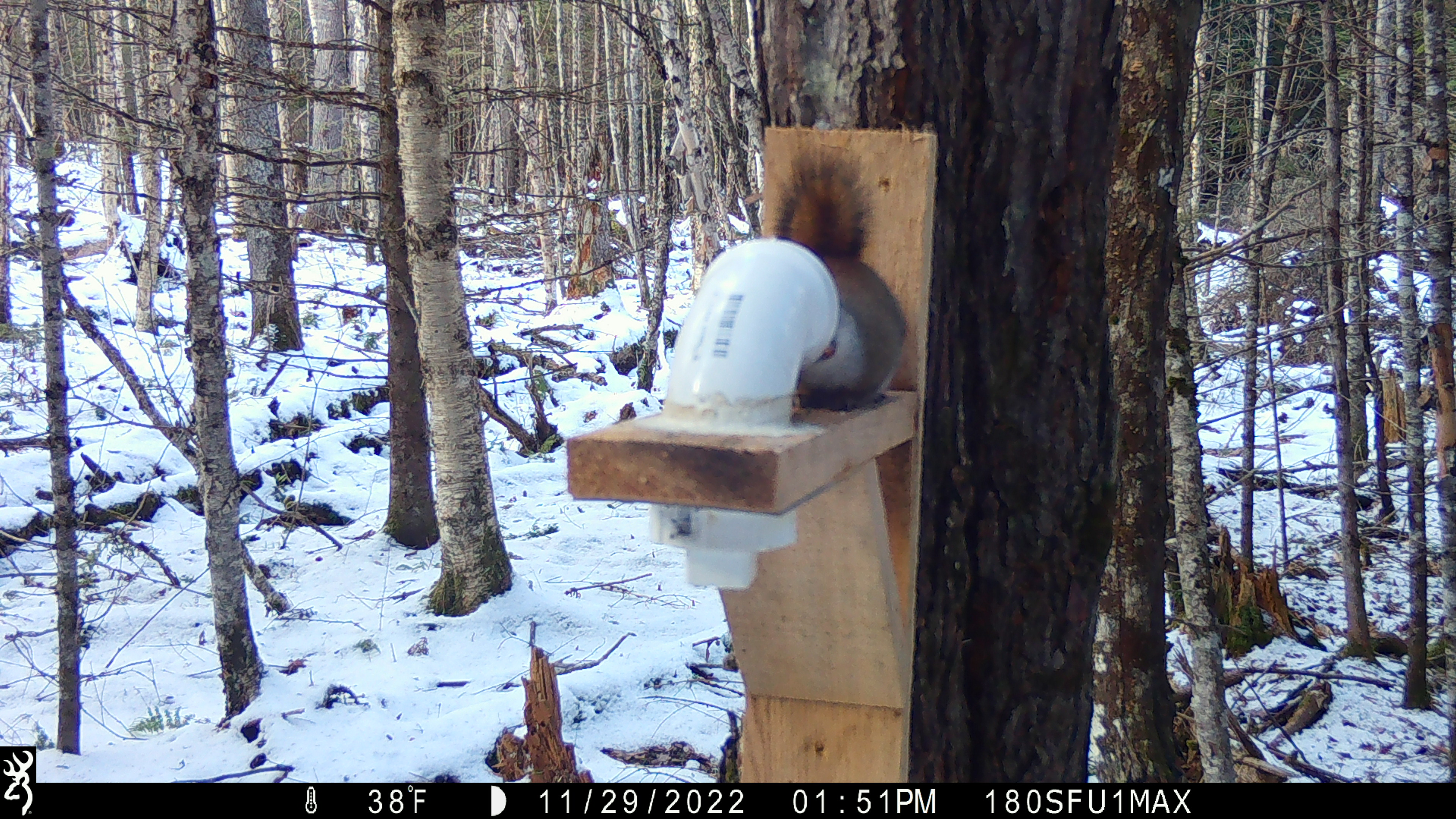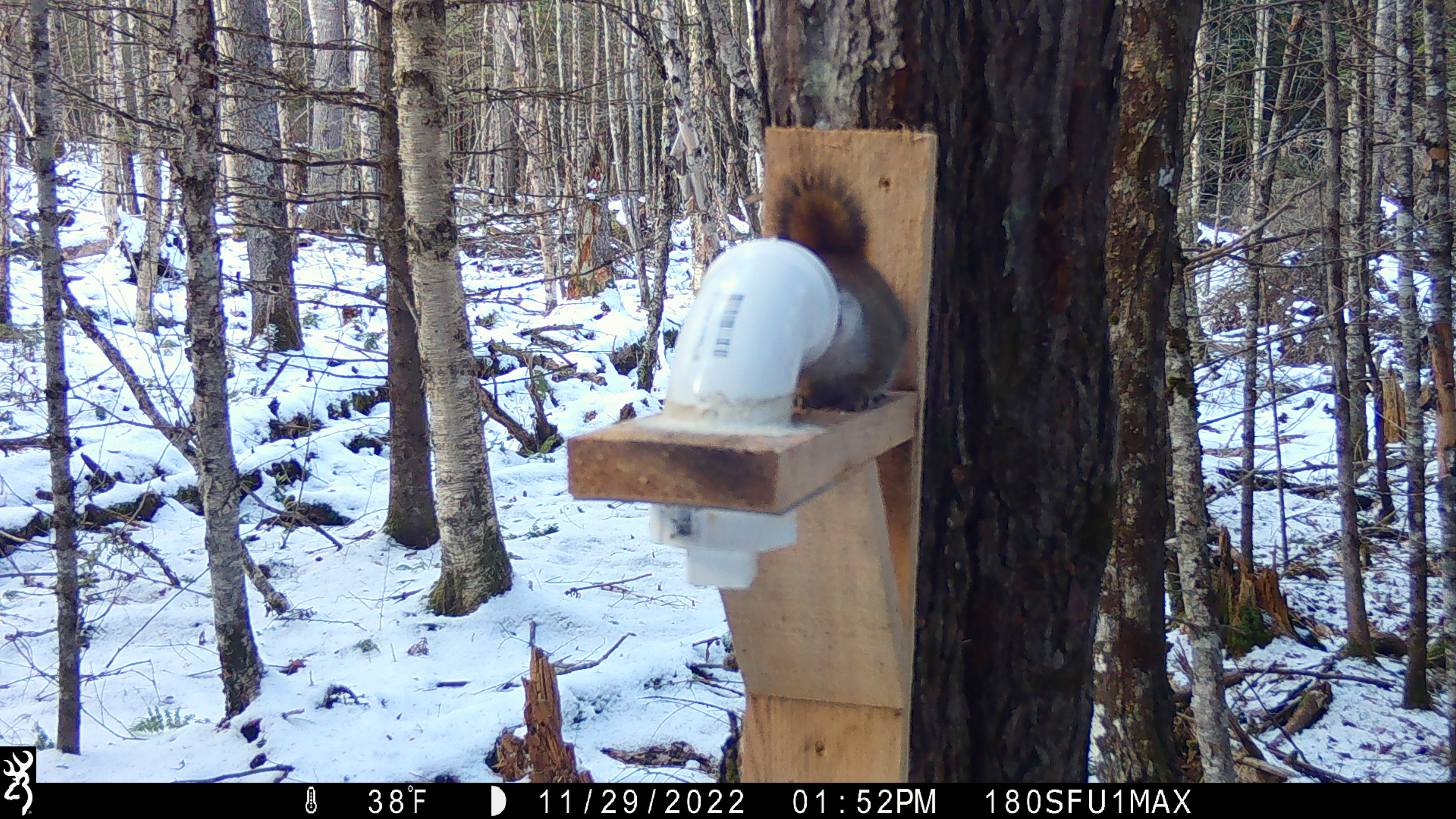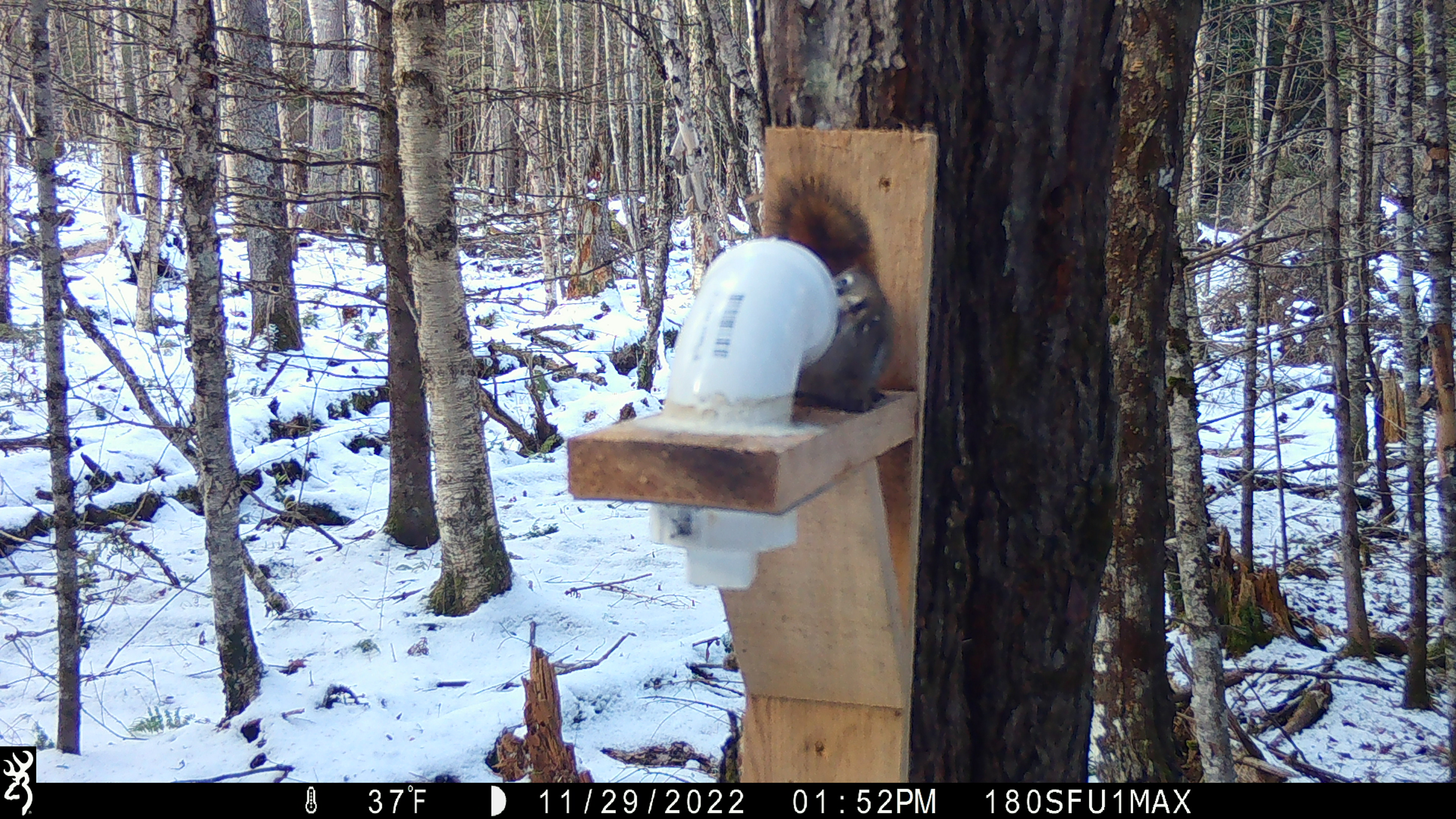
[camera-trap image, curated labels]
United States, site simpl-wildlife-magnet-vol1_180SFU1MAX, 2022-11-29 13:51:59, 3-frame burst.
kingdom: Animalia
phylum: Chordata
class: Mammalia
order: Rodentia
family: Sciuridae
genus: Tamiasciurus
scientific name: Tamiasciurus hudsonicus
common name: red squirrel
Red squirrel (Tamiasciurus hudsonicus).